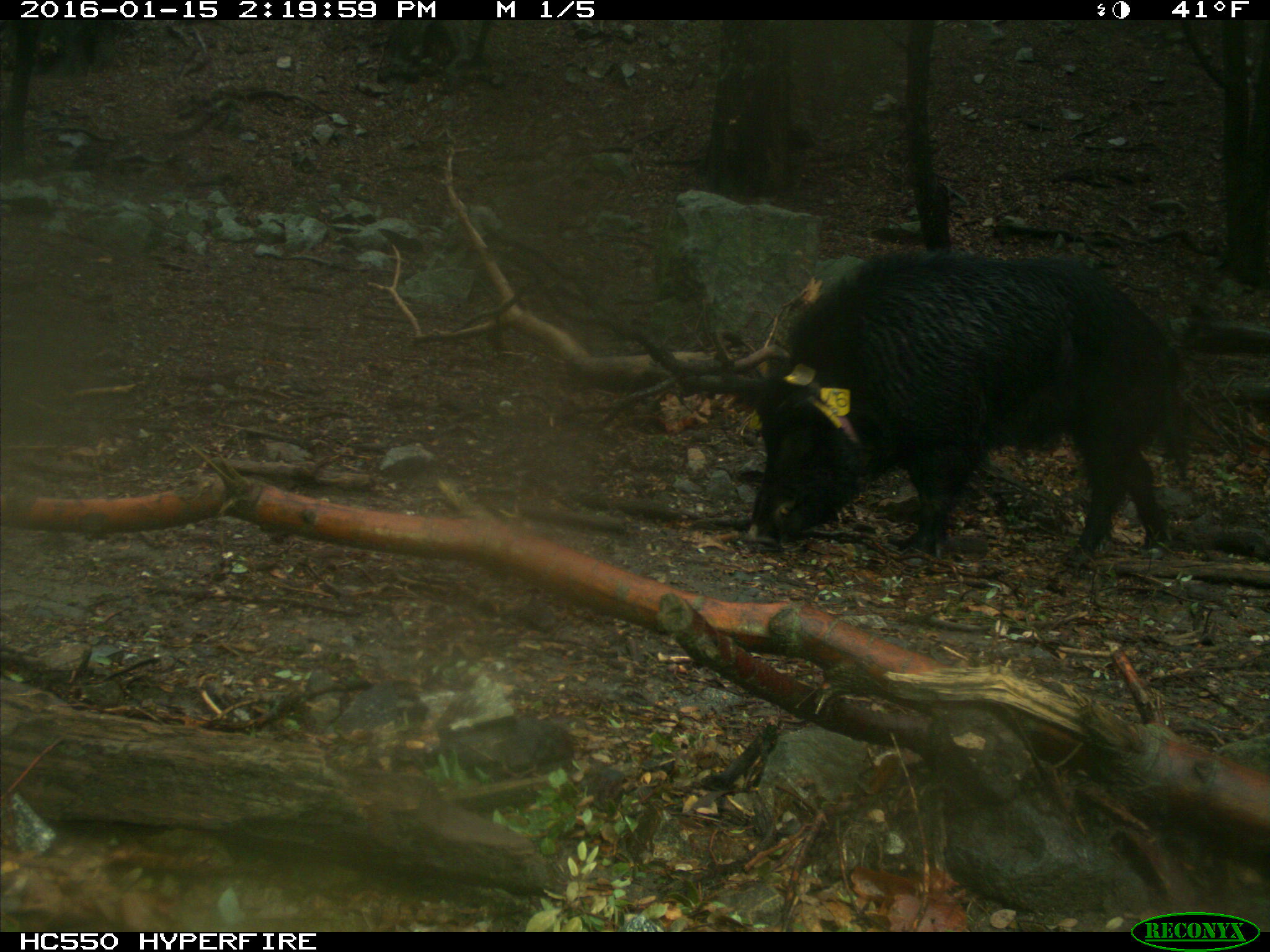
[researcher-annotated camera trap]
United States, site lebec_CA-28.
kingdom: Animalia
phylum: Chordata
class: Mammalia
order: Artiodactyla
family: Suidae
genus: Sus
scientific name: Sus scrofa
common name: wild boar